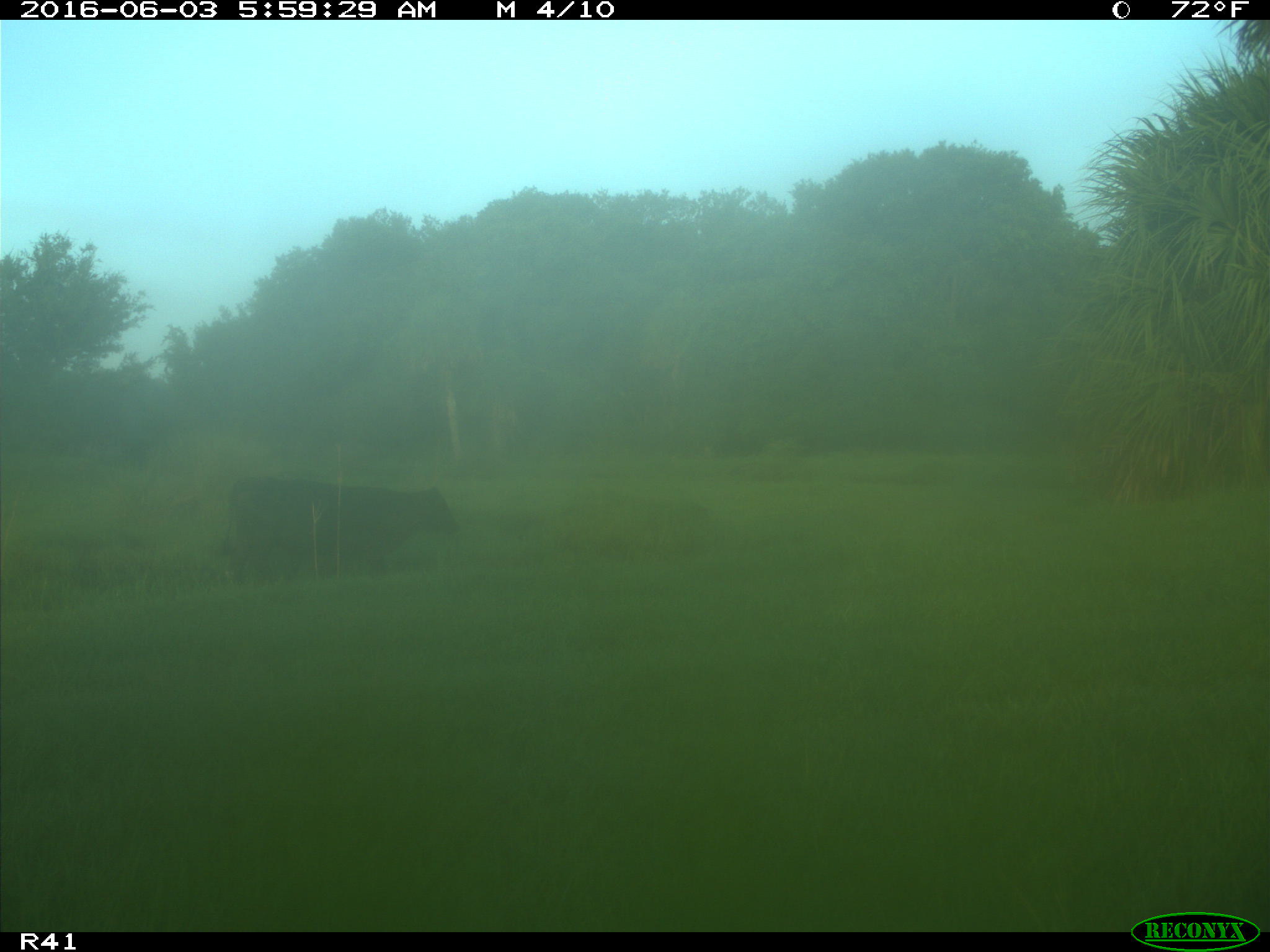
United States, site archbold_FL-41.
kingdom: Animalia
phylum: Chordata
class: Mammalia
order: Artiodactyla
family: Bovidae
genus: Bos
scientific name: Bos taurus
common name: domestic cow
Bos taurus (domestic cow).